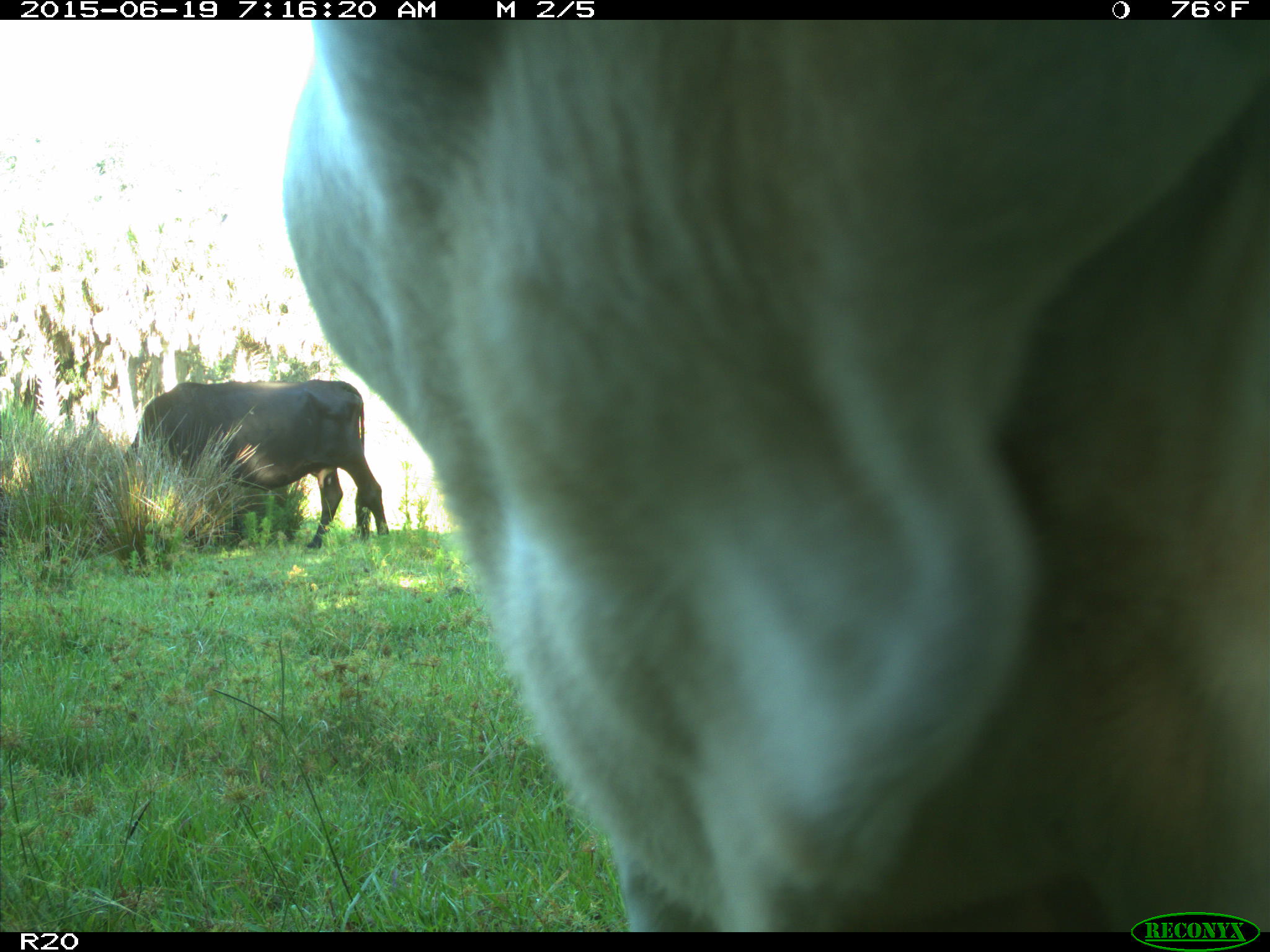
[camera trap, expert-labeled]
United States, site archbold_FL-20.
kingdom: Animalia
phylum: Chordata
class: Mammalia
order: Artiodactyla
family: Bovidae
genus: Bos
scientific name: Bos taurus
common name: domestic cow